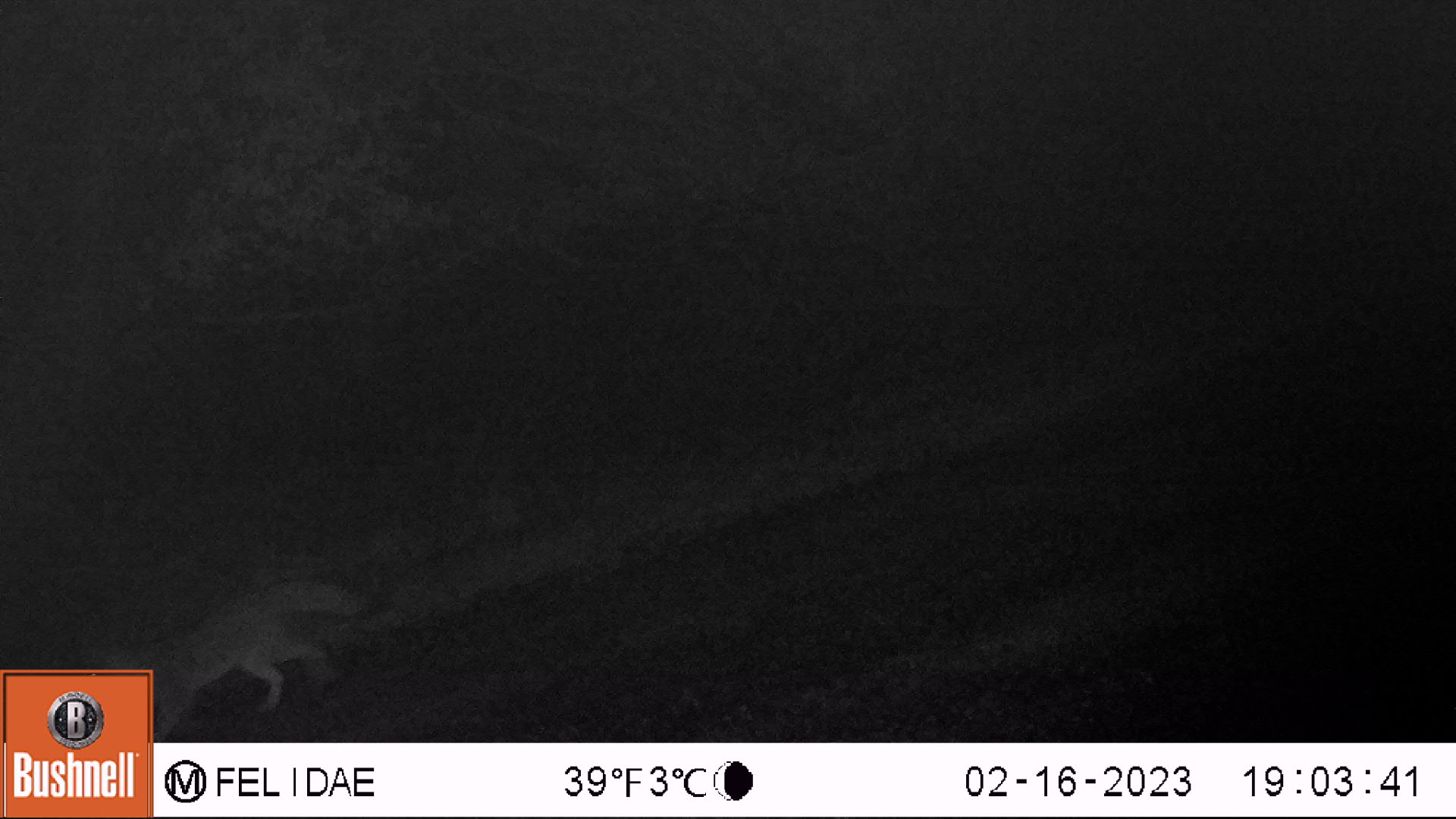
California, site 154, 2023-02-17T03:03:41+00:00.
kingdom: Animalia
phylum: Chordata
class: Mammalia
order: Carnivora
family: Canidae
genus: Urocyon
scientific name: Urocyon cinereoargenteus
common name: gray fox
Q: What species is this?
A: Gray fox (Urocyon cinereoargenteus).